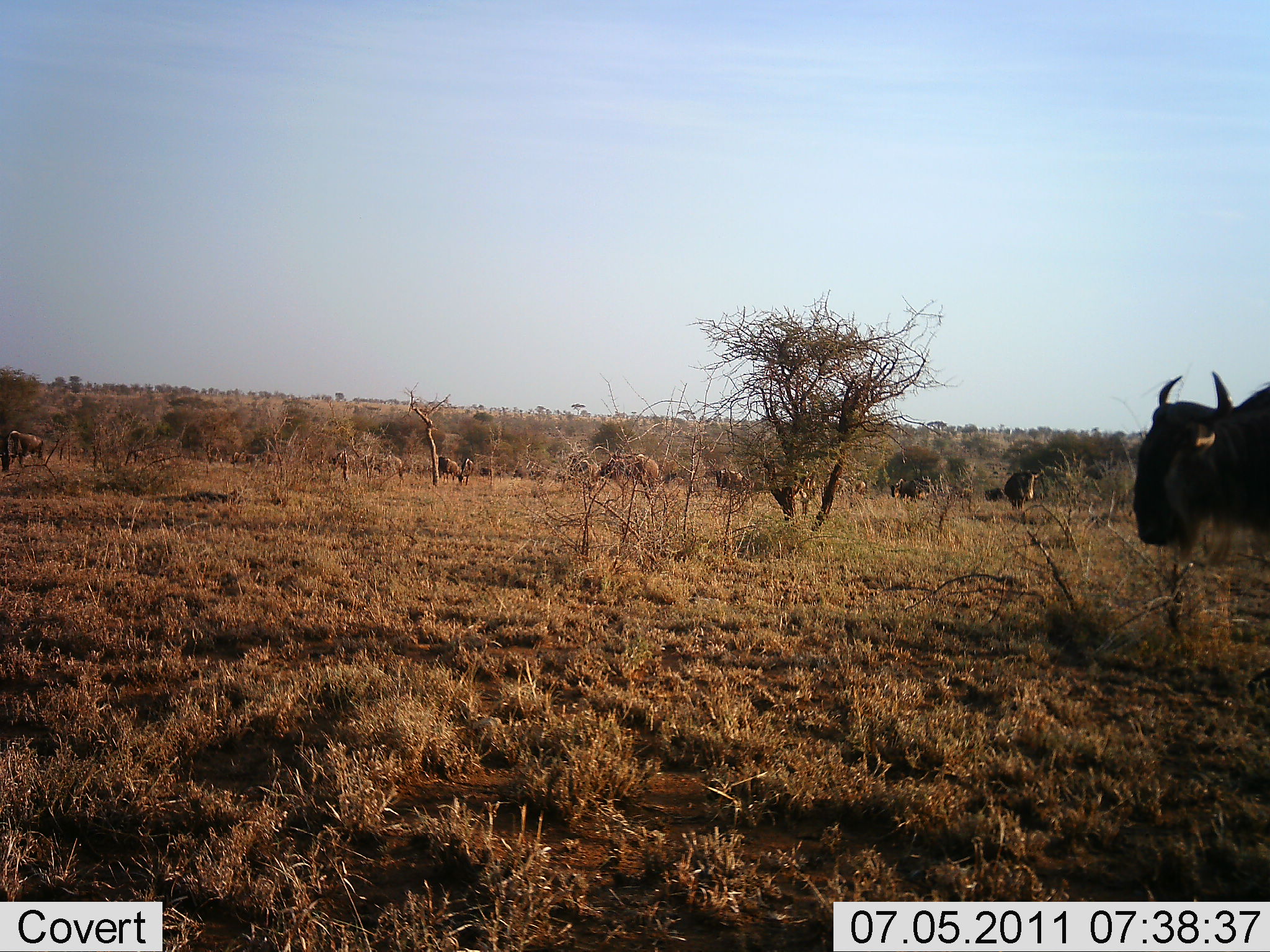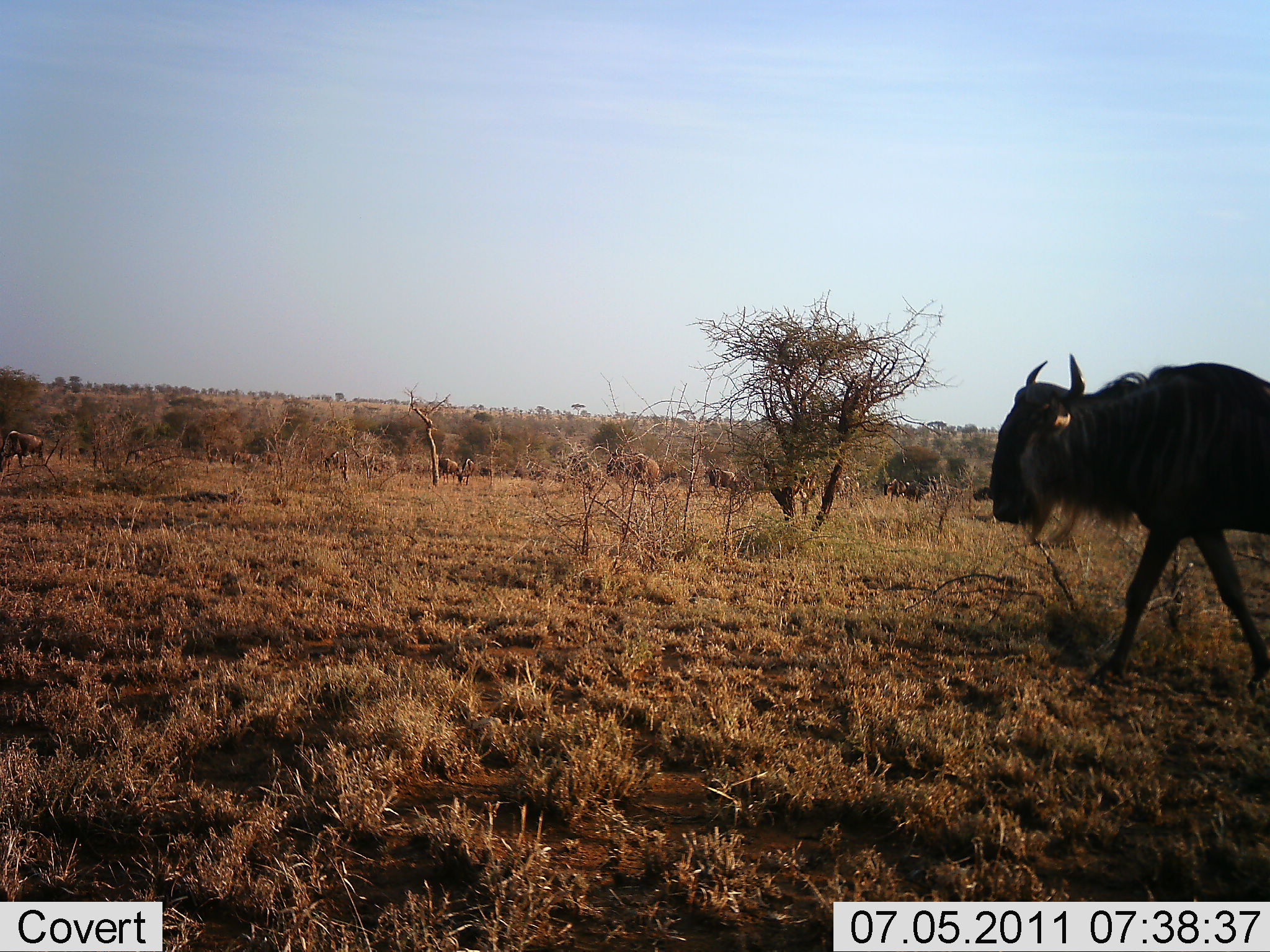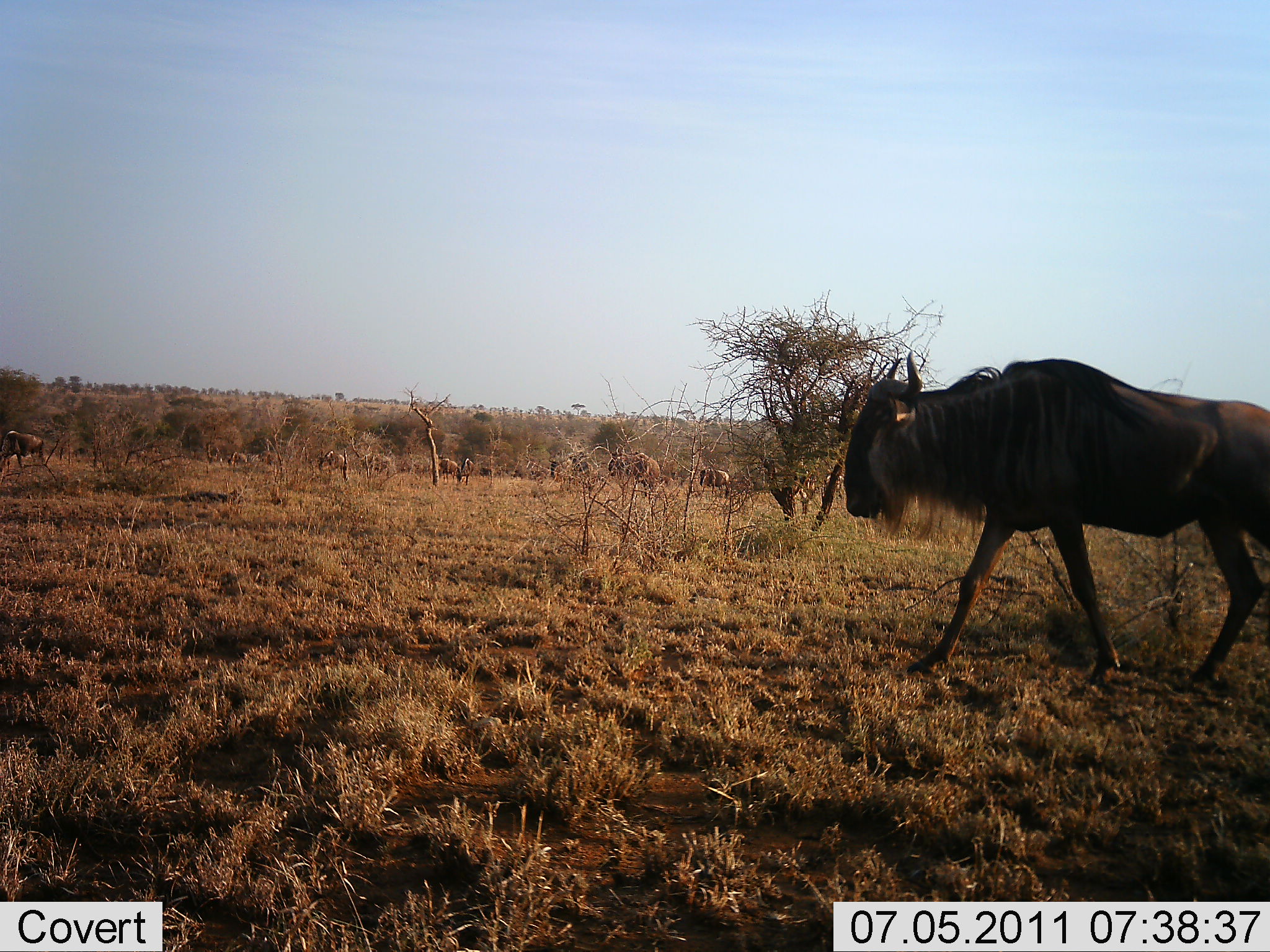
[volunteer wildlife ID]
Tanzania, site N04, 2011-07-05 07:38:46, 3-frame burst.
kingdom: Animalia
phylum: Chordata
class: Mammalia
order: Artiodactyla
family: Bovidae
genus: Connochaetes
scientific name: Connochaetes taurinus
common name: blue wildebeest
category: wildebeest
Wildebeest (blue wildebeest) (Connochaetes taurinus), count 11-50. Behavior (volunteer vote fractions): standing 30%, resting 0%, moving 100%, interacting 0%. Young present (vote fraction): 0%. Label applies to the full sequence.